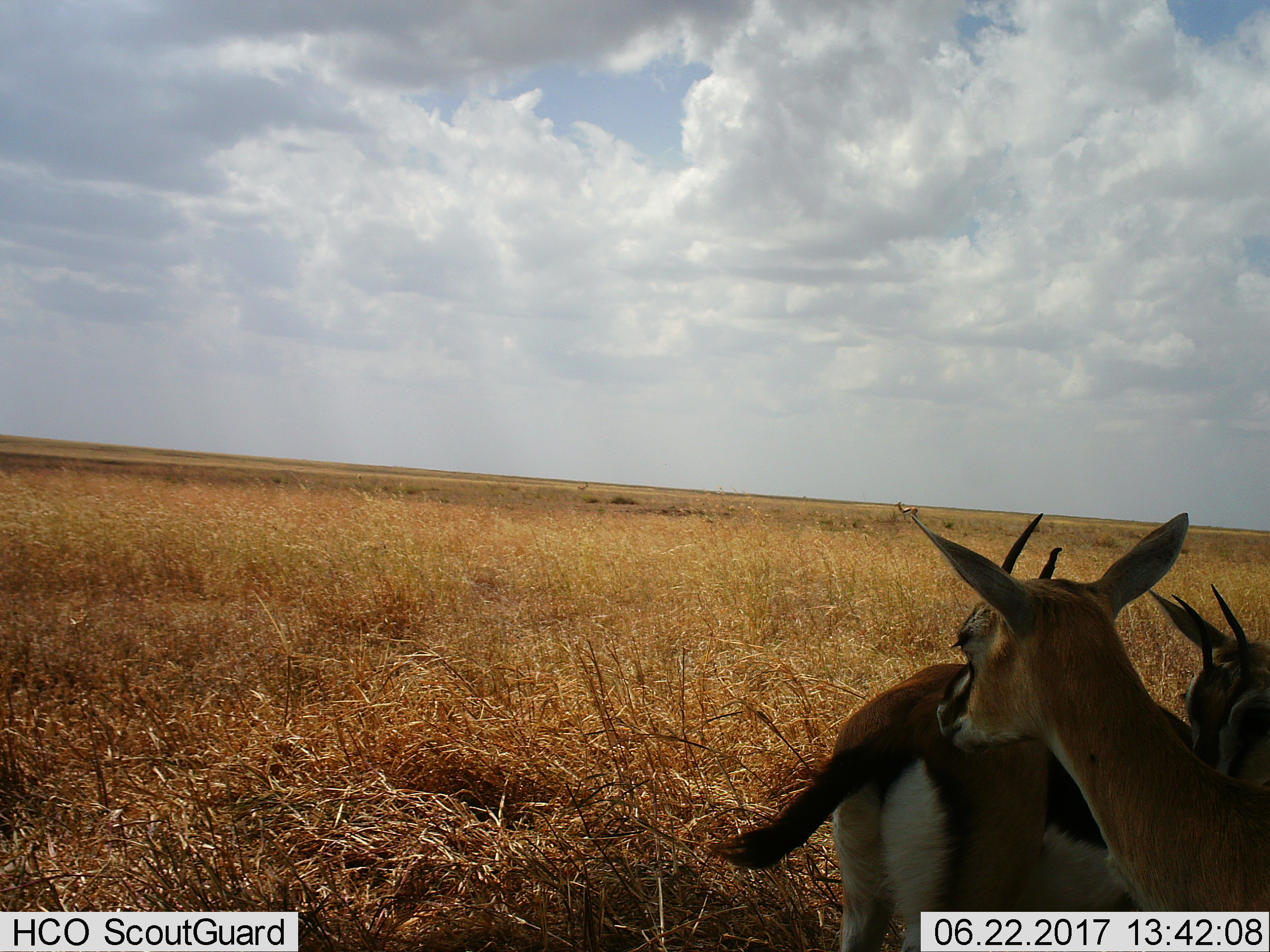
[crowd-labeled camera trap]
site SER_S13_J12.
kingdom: Animalia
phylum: Chordata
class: Mammalia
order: Artiodactyla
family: Bovidae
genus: Eudorcas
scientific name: Eudorcas thomsonii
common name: thomson's gazelle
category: gazellethomsons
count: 3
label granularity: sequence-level